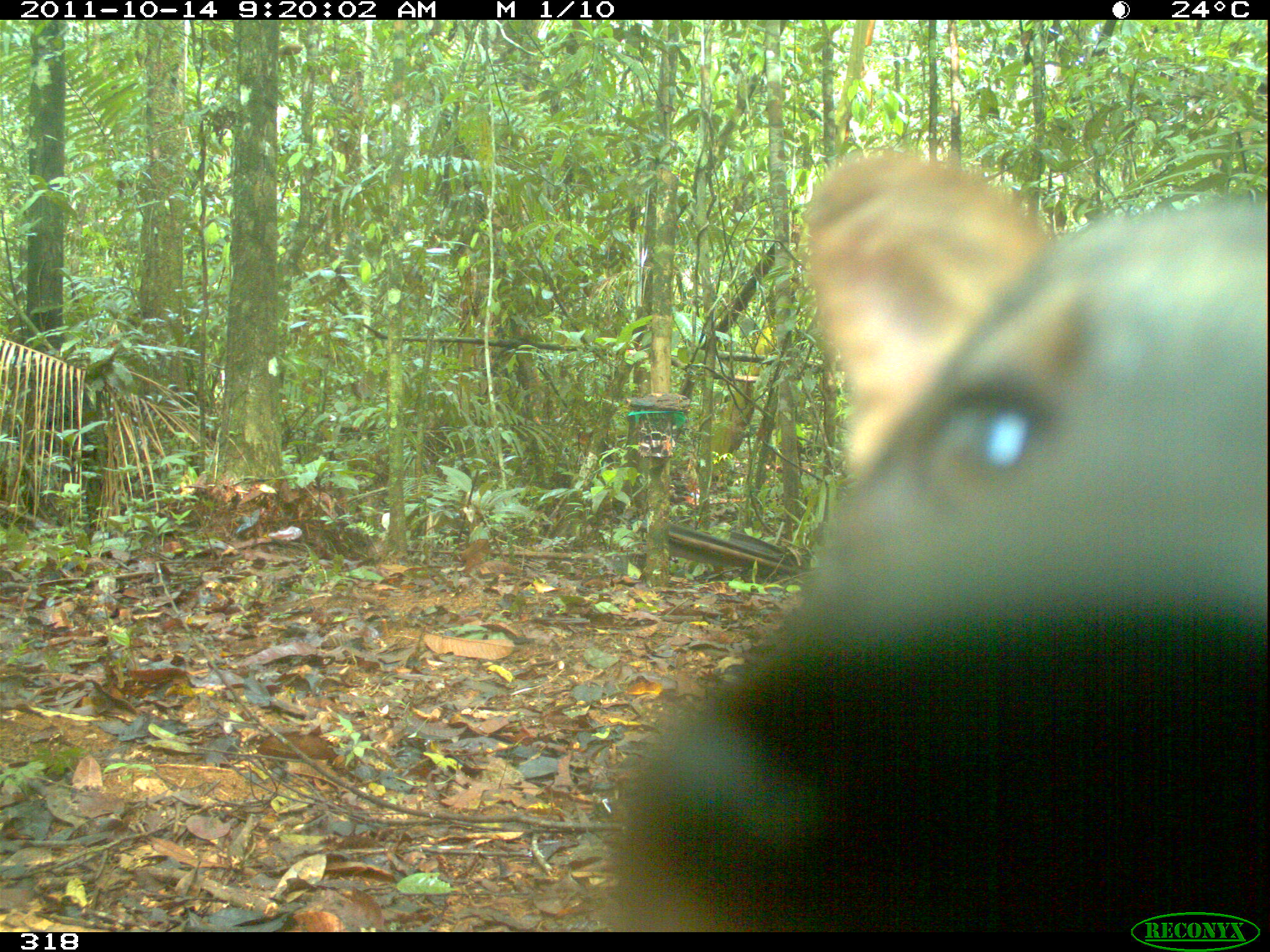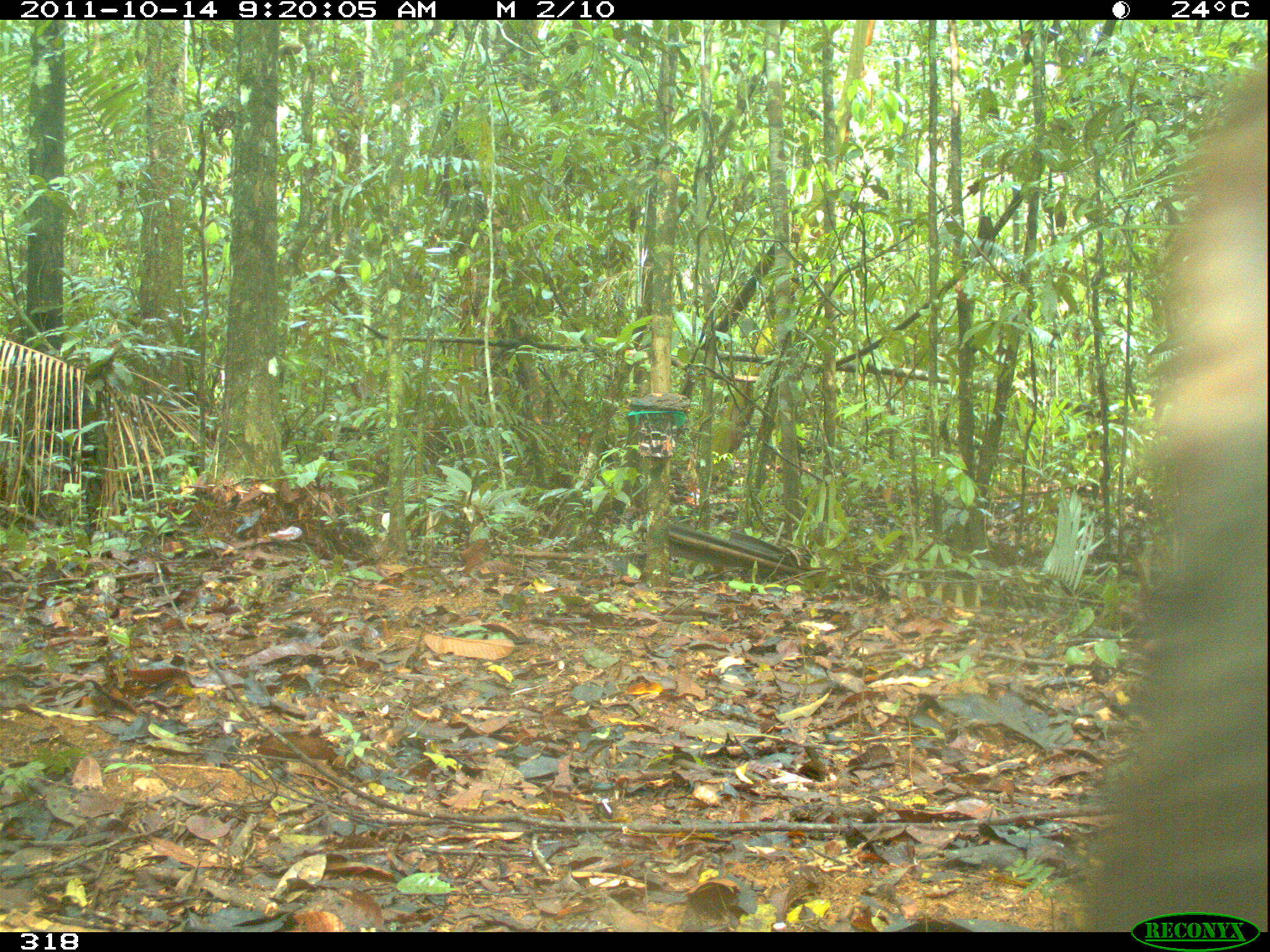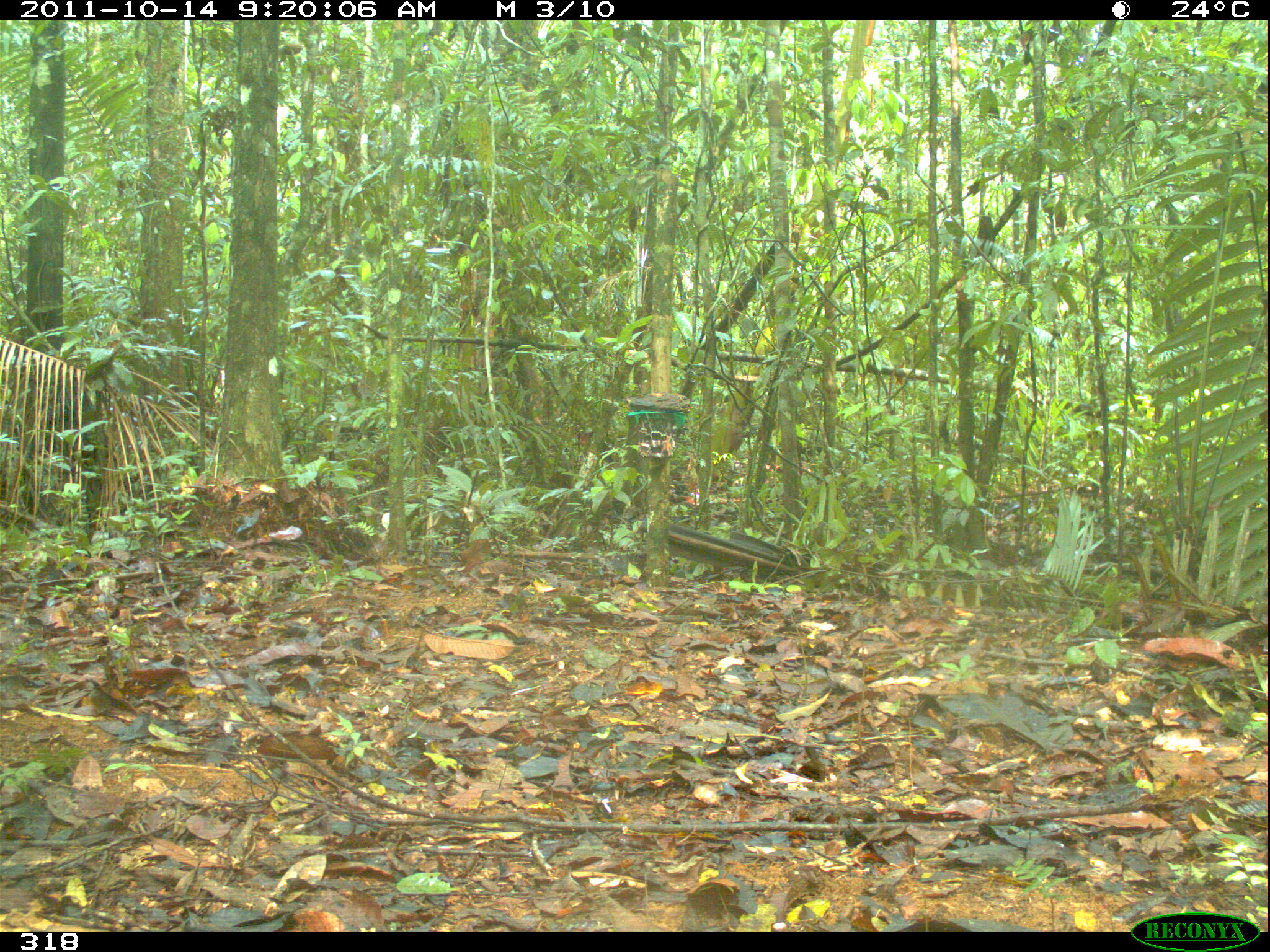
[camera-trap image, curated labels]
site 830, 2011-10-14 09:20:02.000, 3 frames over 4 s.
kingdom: Animalia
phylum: Chordata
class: Mammalia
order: Carnivora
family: Canidae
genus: Atelocynus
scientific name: Atelocynus microtis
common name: short-eared dog